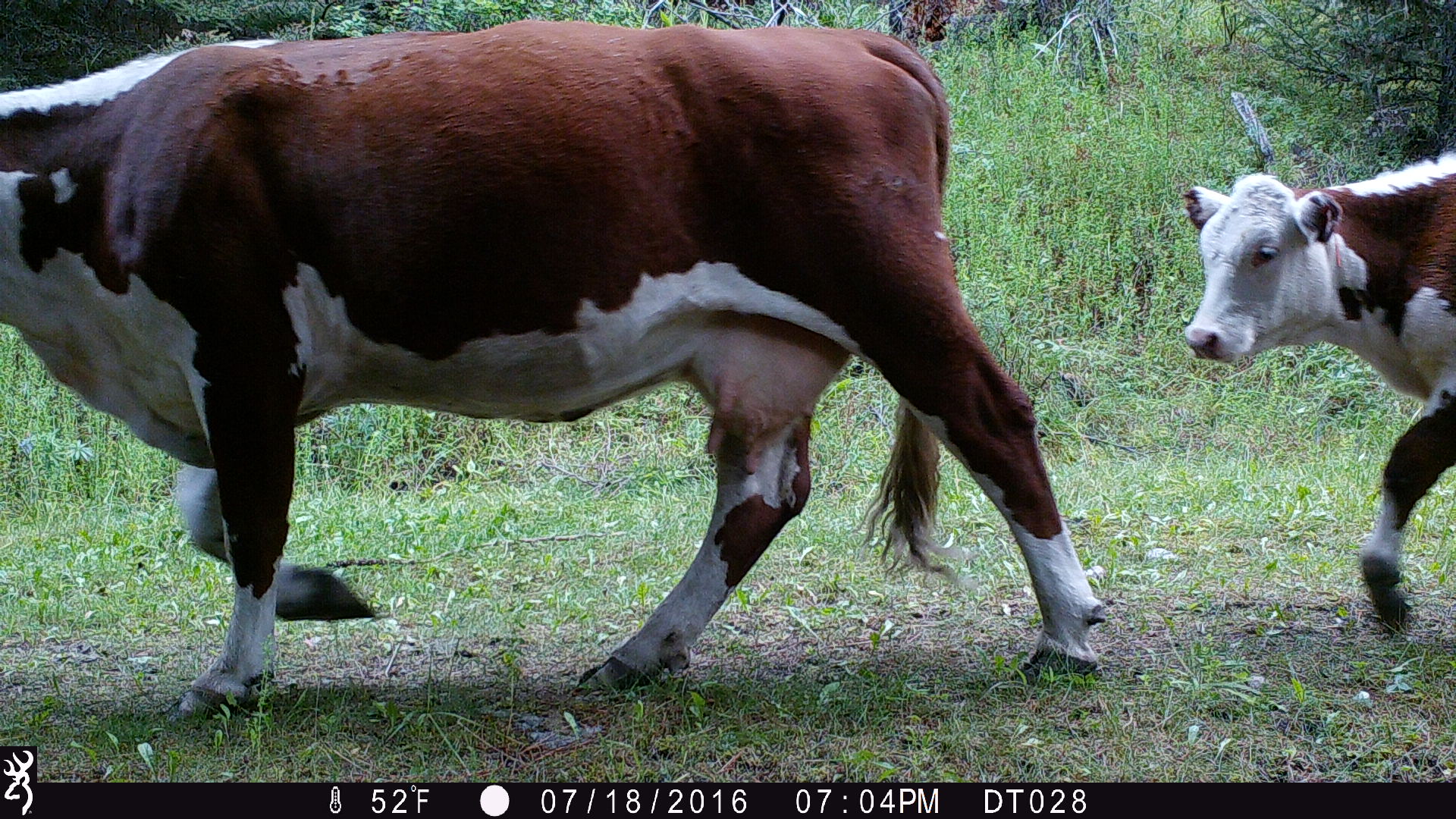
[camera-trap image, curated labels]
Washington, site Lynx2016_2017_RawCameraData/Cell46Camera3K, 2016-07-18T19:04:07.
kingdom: Animalia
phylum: Chordata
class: Mammalia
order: Artiodactyla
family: Bovidae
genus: Bos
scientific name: Bos taurus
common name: domestic cattle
Domestic cattle (Bos taurus). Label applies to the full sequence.